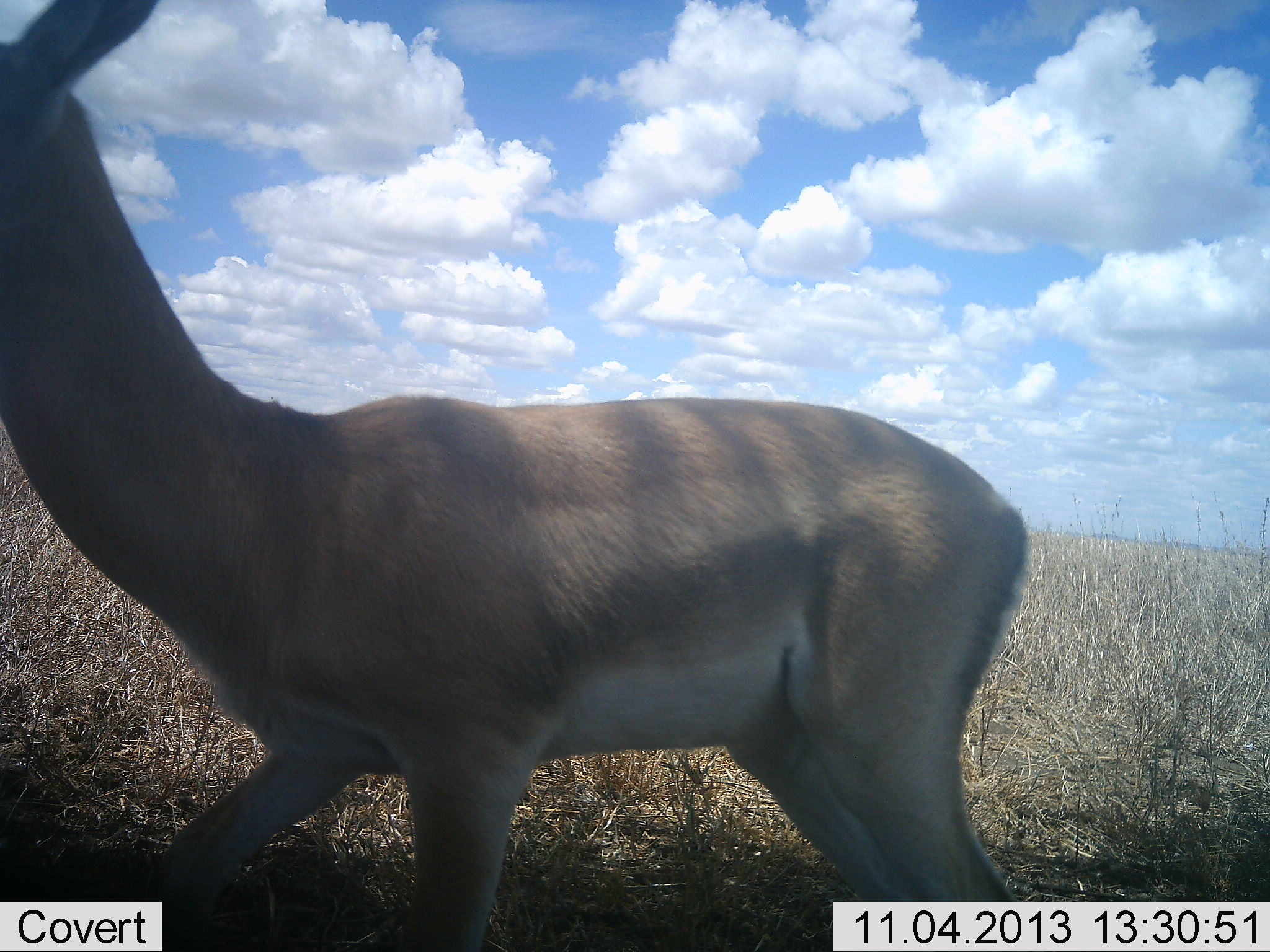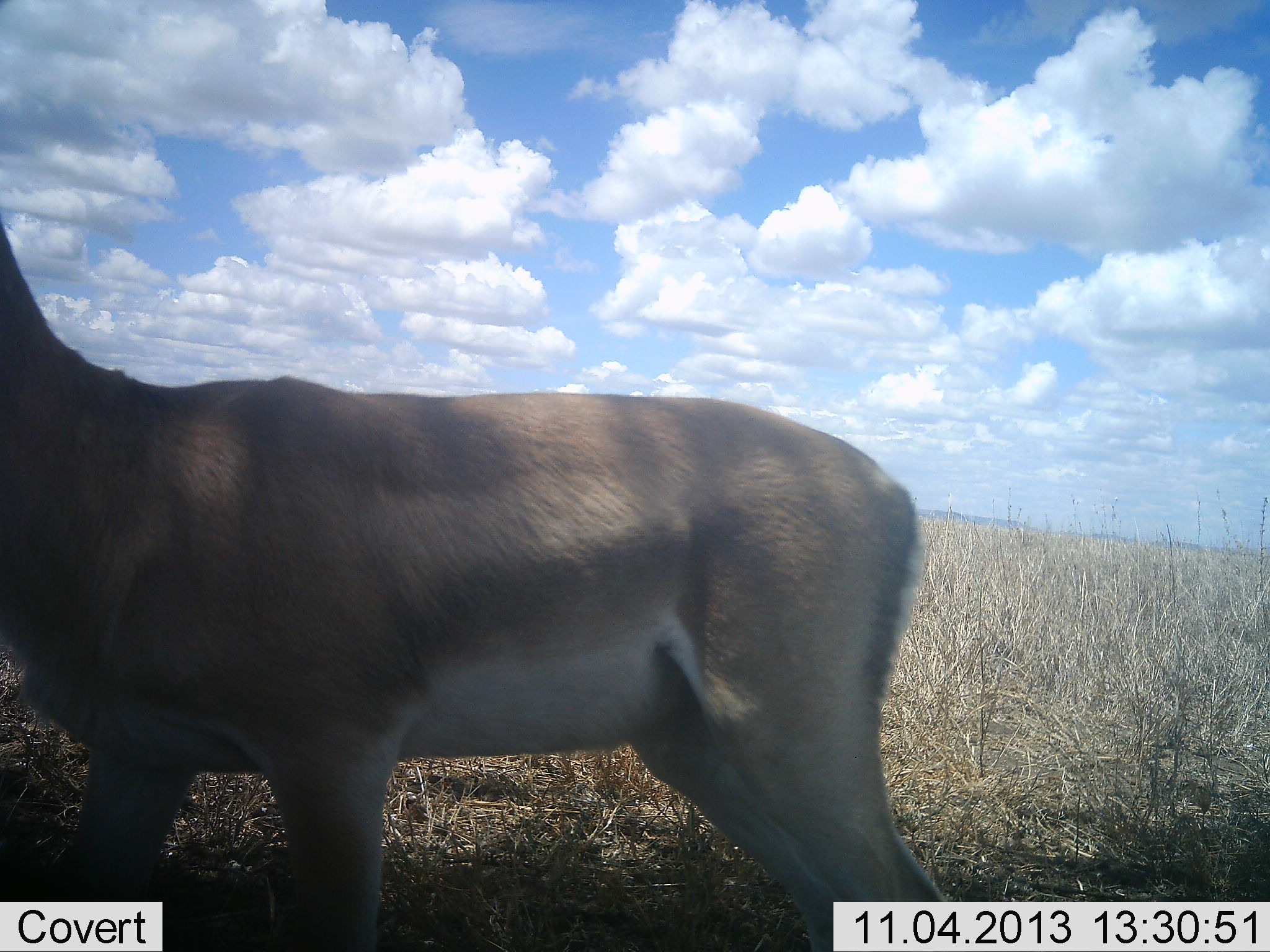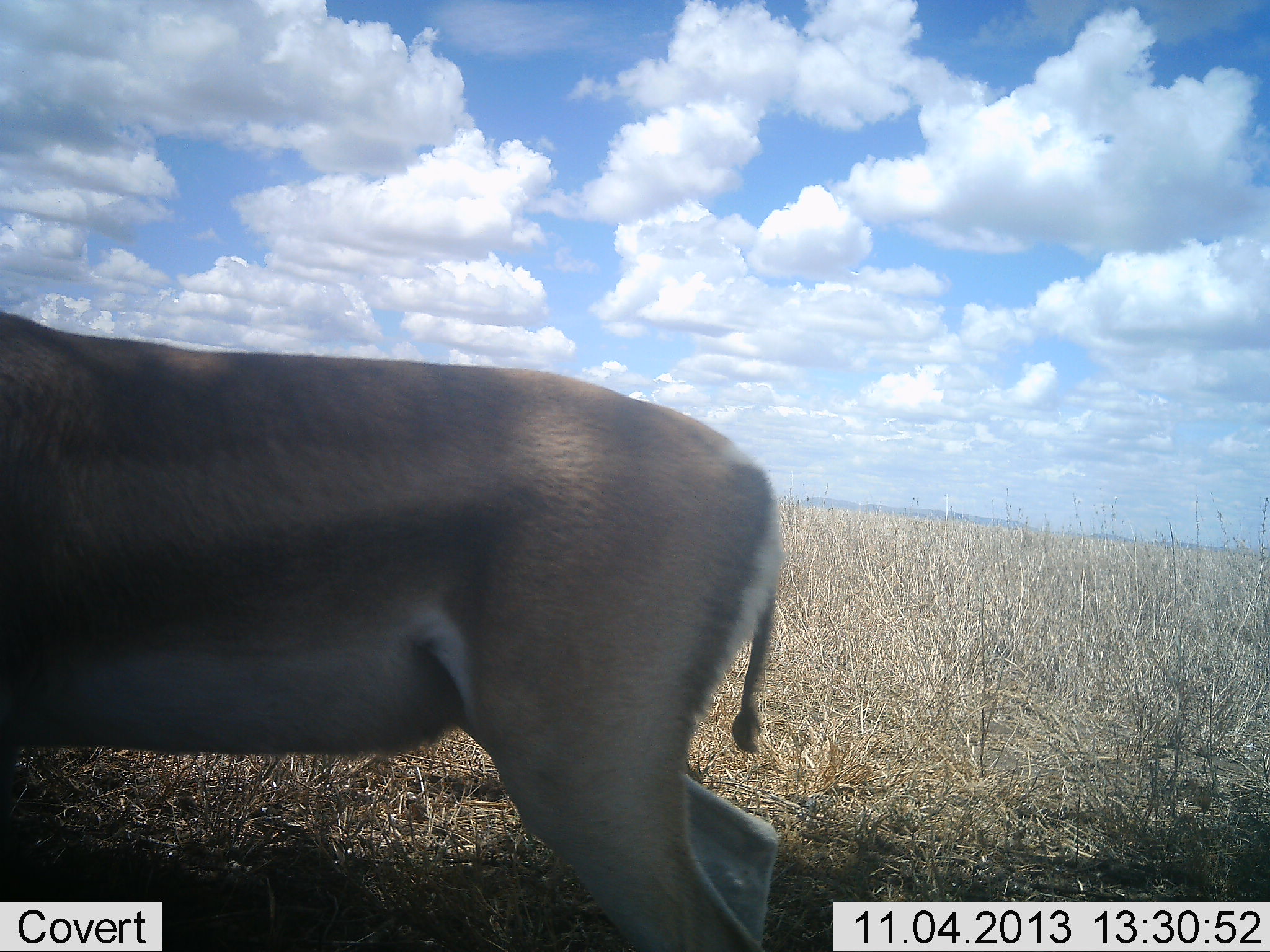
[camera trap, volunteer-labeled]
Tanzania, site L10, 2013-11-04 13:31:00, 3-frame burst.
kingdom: Animalia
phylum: Chordata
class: Mammalia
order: Artiodactyla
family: Bovidae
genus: Nanger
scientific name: Nanger granti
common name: grant's gazelle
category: gazellegrants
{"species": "gazellegrants (grant's gazelle) (Nanger granti)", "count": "1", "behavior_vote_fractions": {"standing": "60%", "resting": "0%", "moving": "40%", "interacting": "0%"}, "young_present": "0%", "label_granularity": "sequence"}